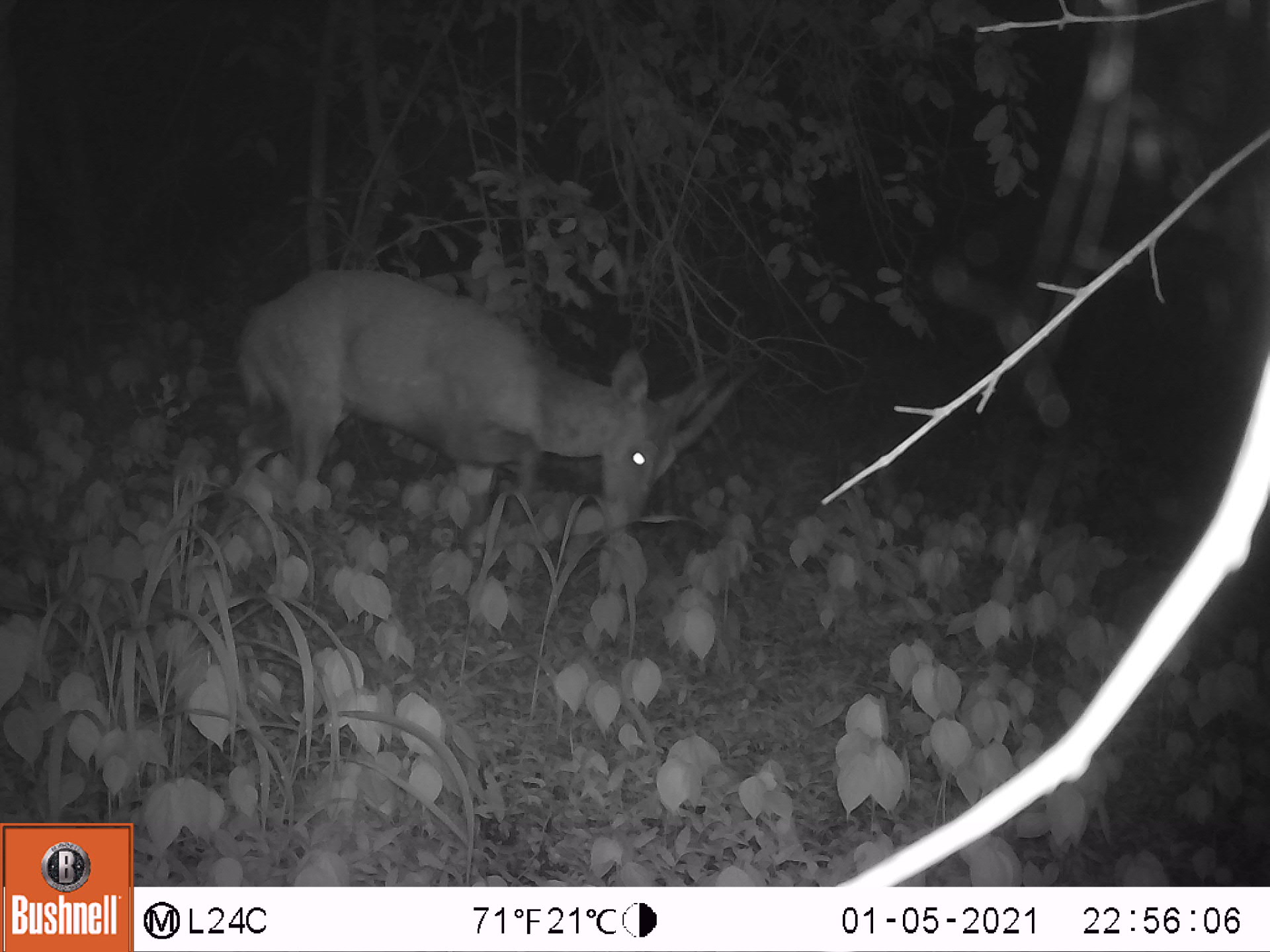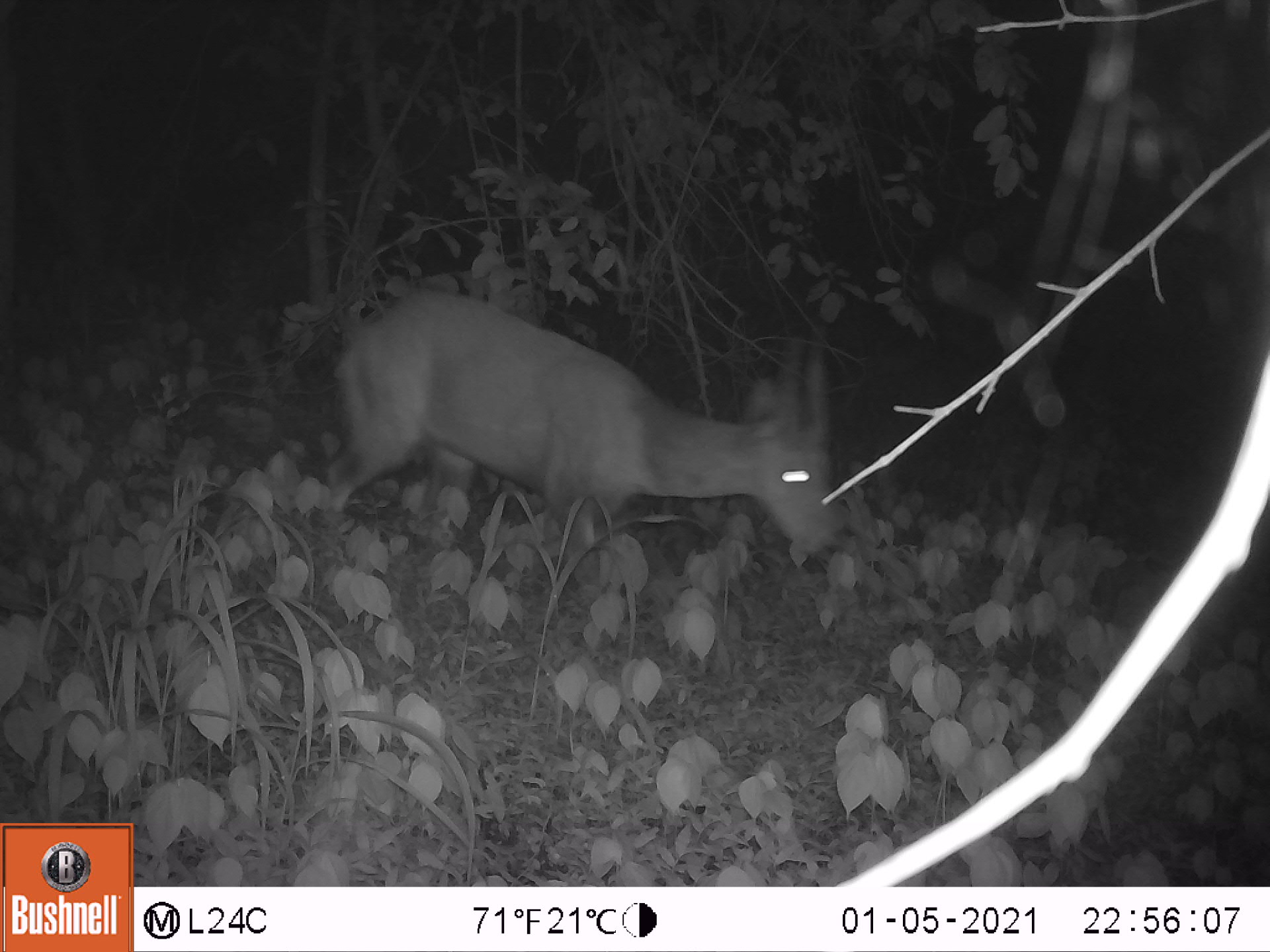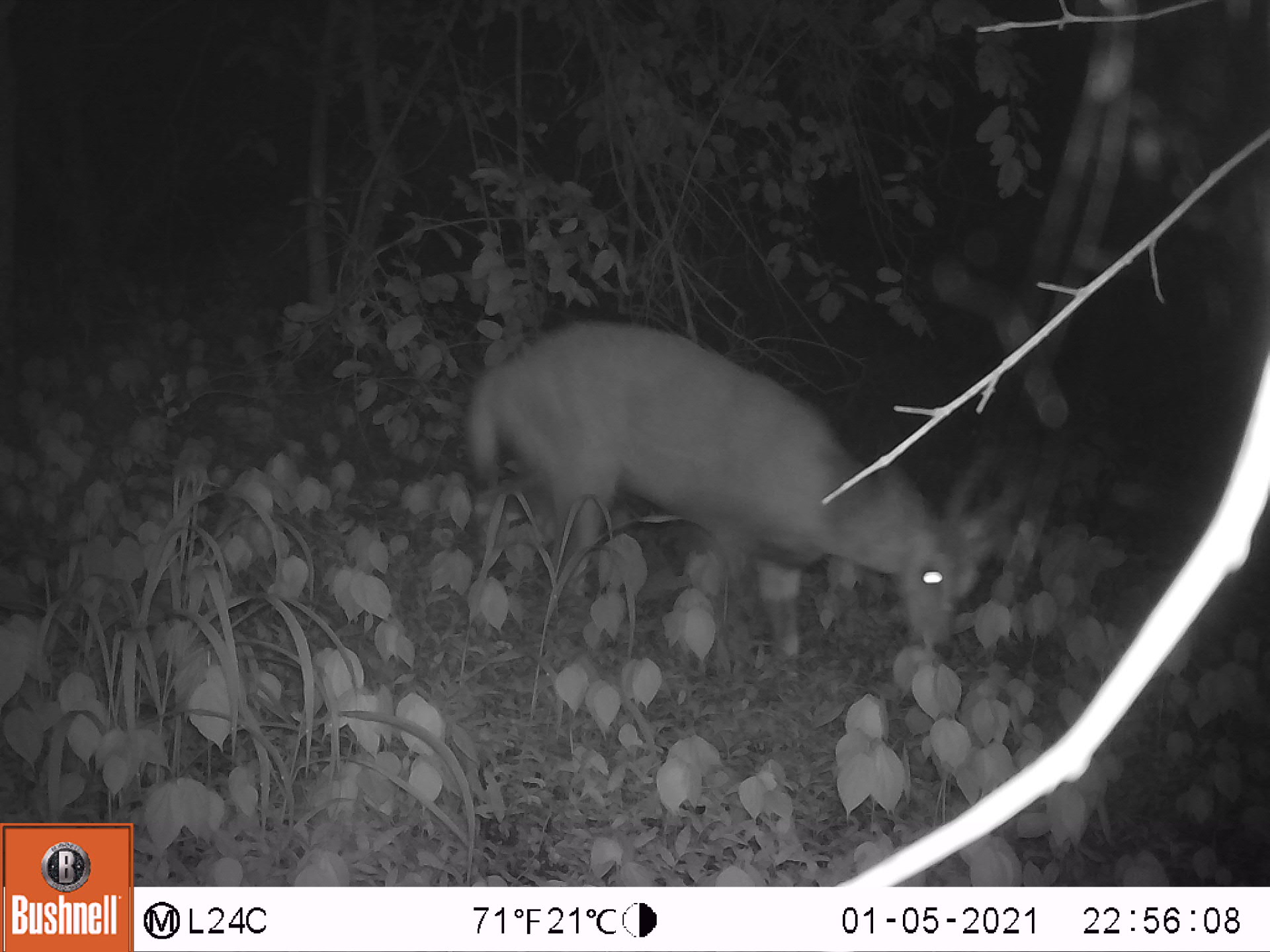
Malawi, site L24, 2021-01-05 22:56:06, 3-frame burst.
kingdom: Animalia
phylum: Chordata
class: Mammalia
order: Artiodactyla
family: Bovidae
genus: Tragelaphus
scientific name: Tragelaphus sylvaticus sylvaticus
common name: cape bushbuck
Cape bushbuck (Tragelaphus sylvaticus sylvaticus), count 1.